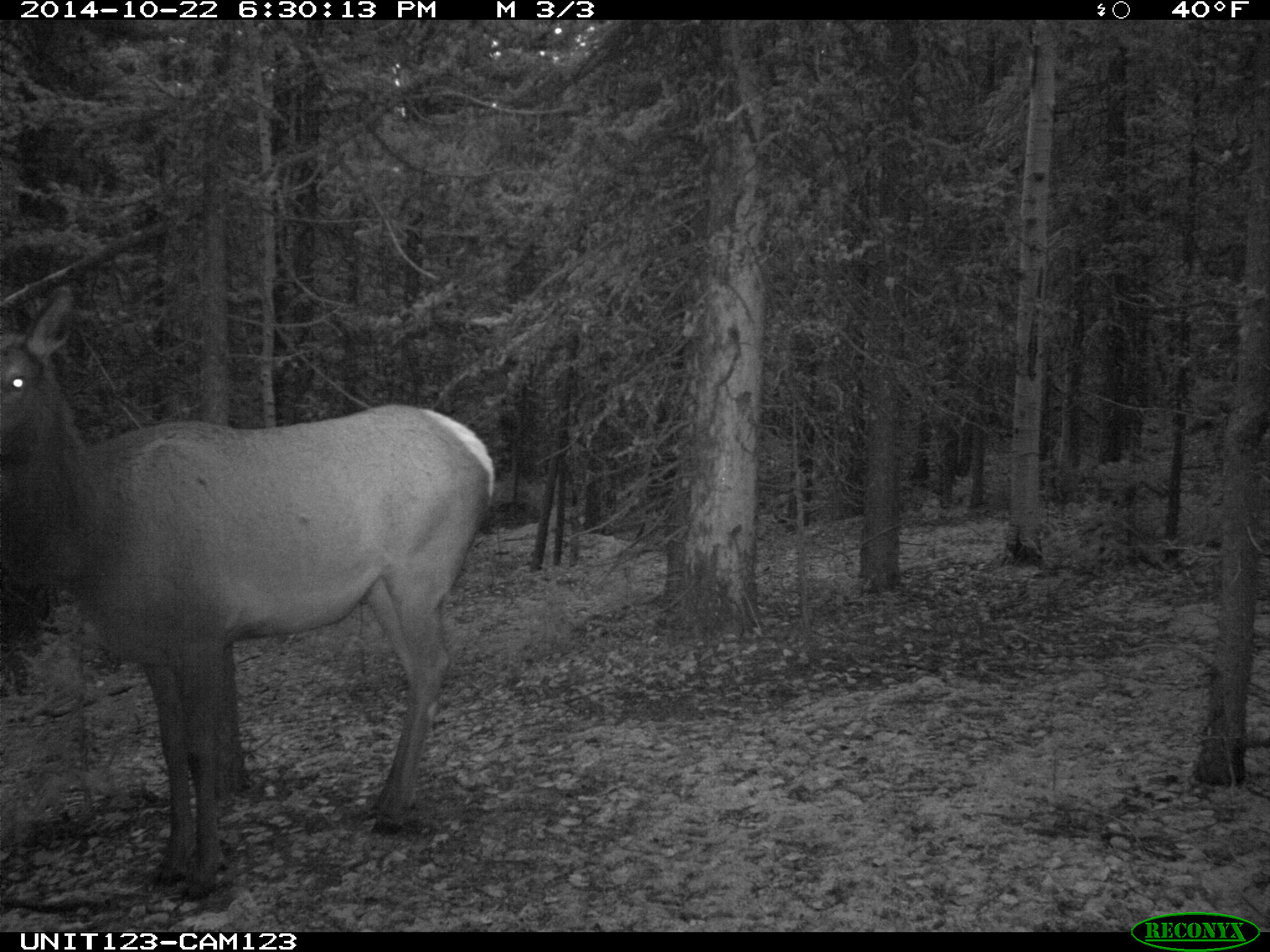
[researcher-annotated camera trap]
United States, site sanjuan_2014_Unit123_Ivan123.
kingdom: Animalia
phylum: Chordata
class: Mammalia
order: Artiodactyla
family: Cervidae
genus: Cervus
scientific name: Cervus elaphus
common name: red deer